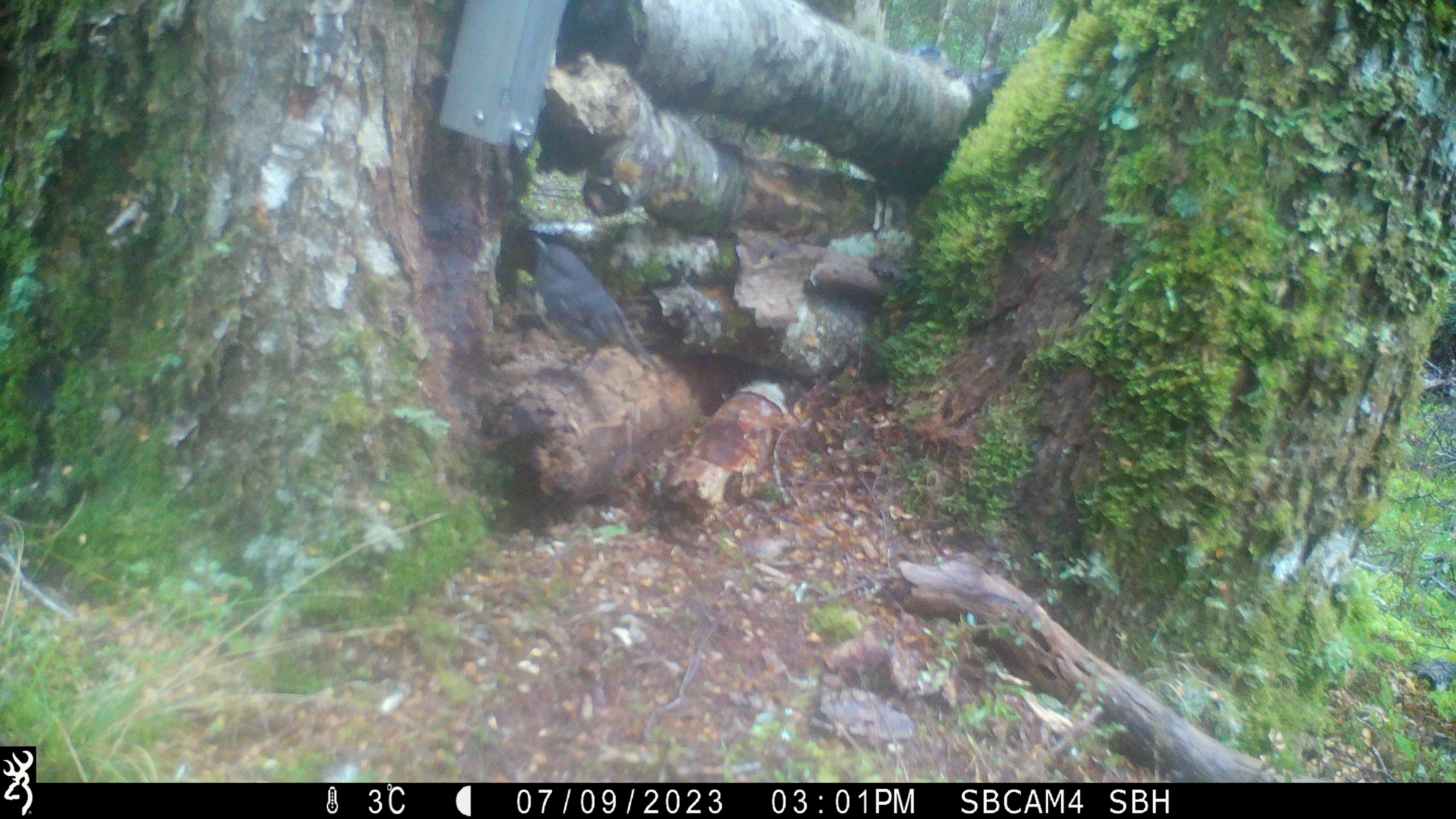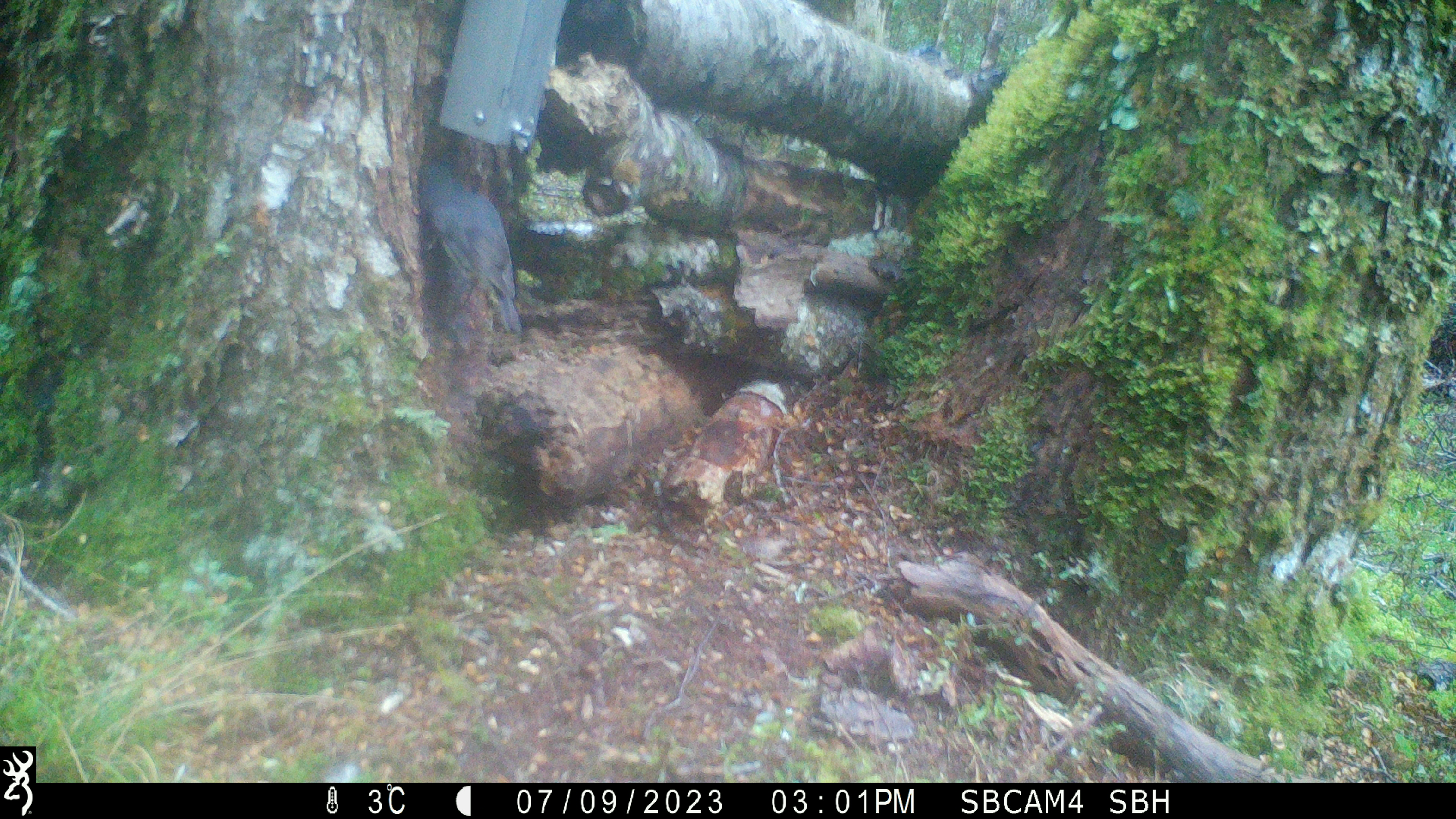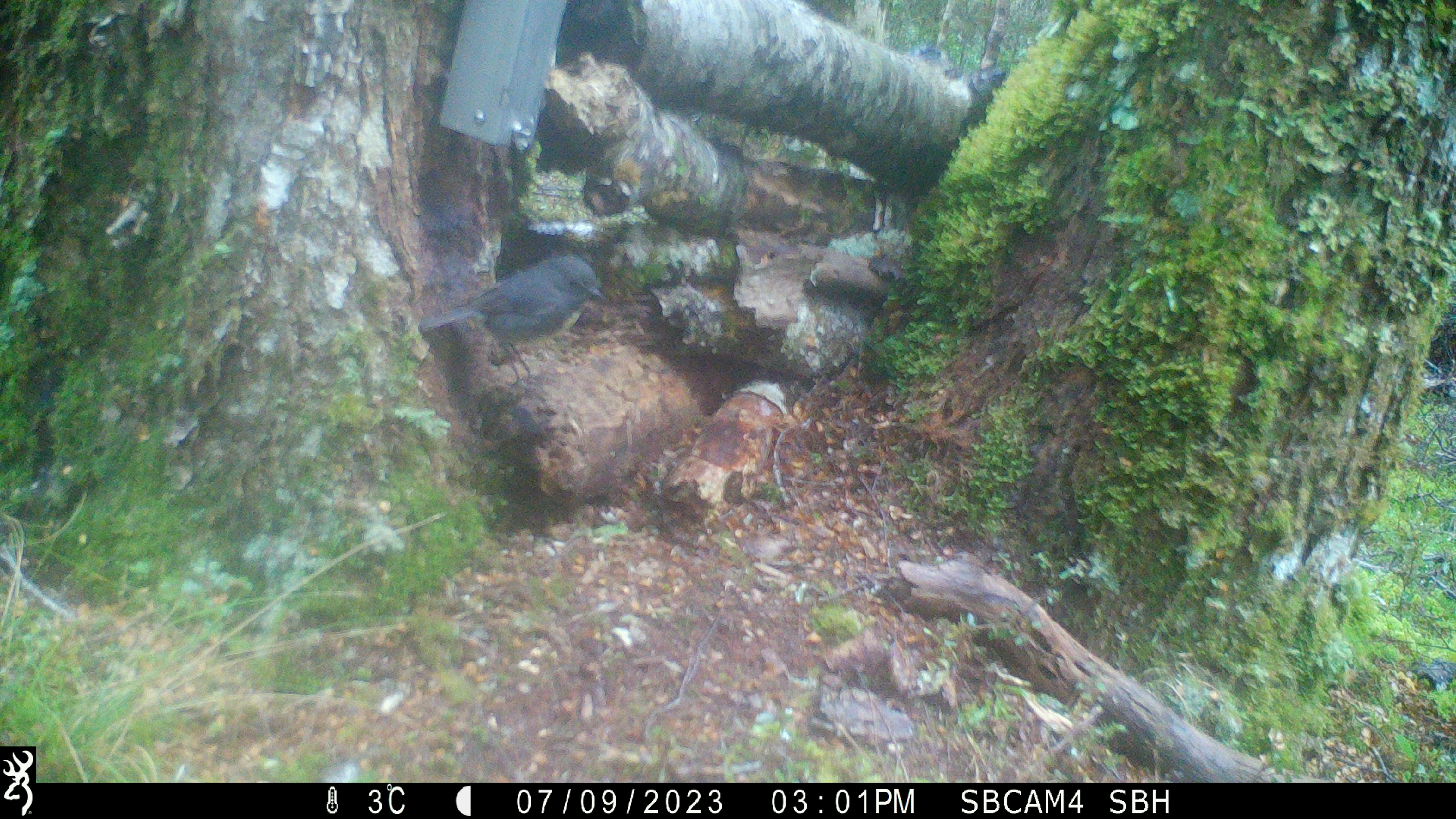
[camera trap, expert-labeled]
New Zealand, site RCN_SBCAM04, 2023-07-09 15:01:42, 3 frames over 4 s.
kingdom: Animalia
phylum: Chordata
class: Aves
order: Passeriformes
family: Petroicidae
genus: Petroica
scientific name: Petroica australis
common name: new zealand robin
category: robin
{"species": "robin (new zealand robin) (Petroica australis)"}